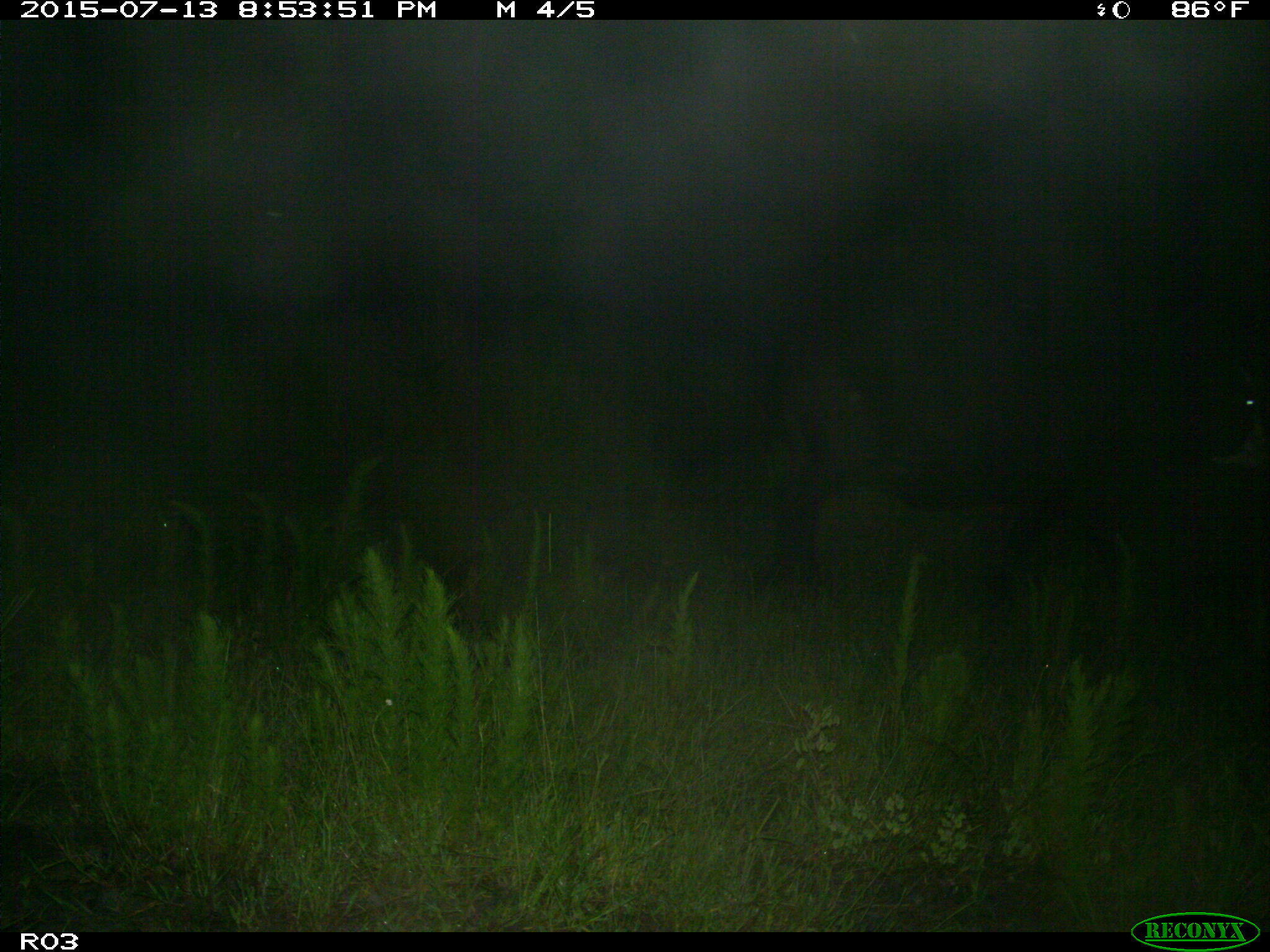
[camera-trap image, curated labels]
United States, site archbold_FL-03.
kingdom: Animalia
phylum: Chordata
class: Mammalia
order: Artiodactyla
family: Bovidae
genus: Bos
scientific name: Bos taurus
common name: domestic cow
Bos taurus (domestic cow).